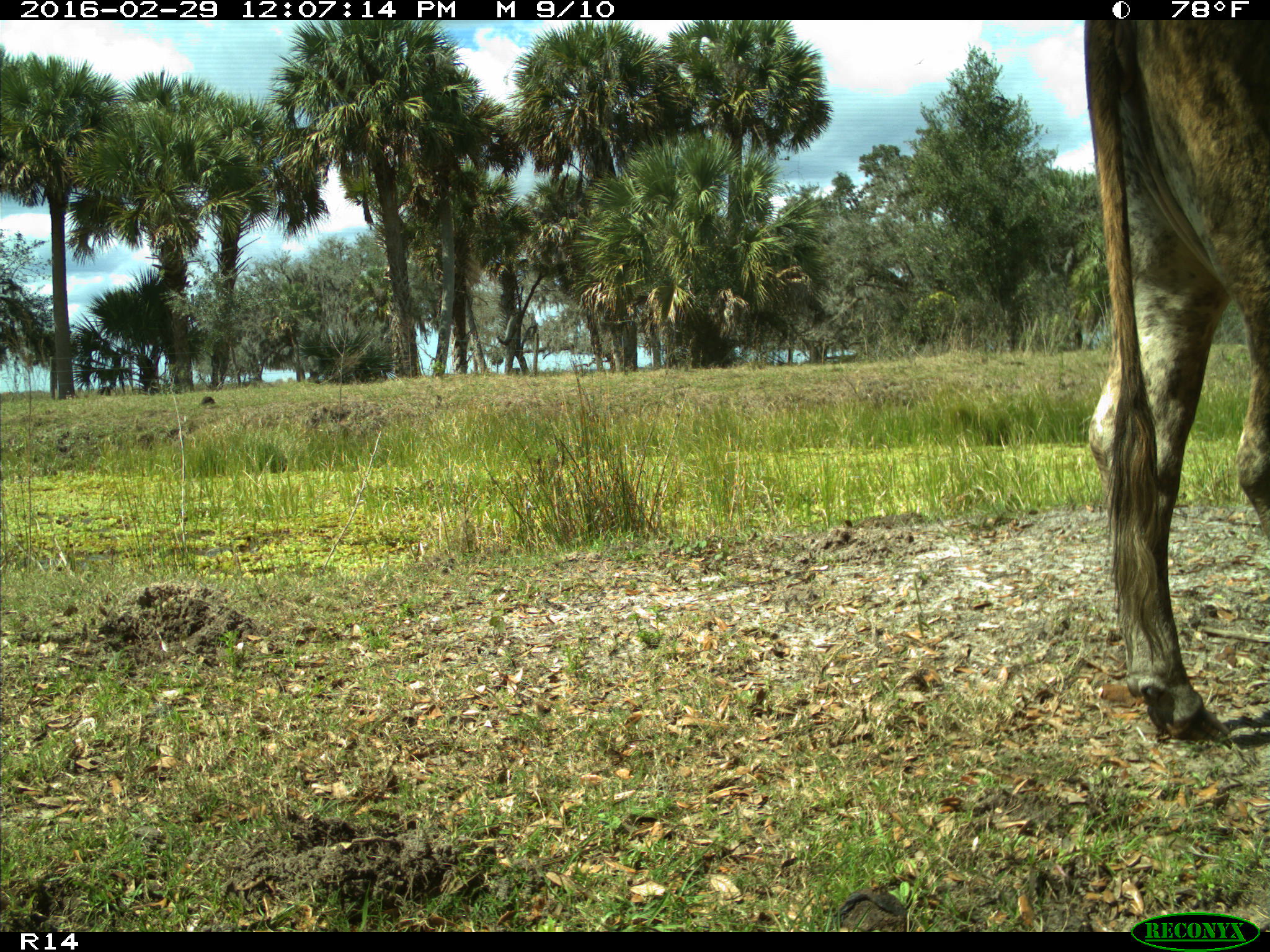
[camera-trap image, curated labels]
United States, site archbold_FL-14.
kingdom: Animalia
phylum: Chordata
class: Mammalia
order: Artiodactyla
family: Bovidae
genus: Bos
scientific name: Bos taurus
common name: domestic cow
Bos taurus (domestic cow).